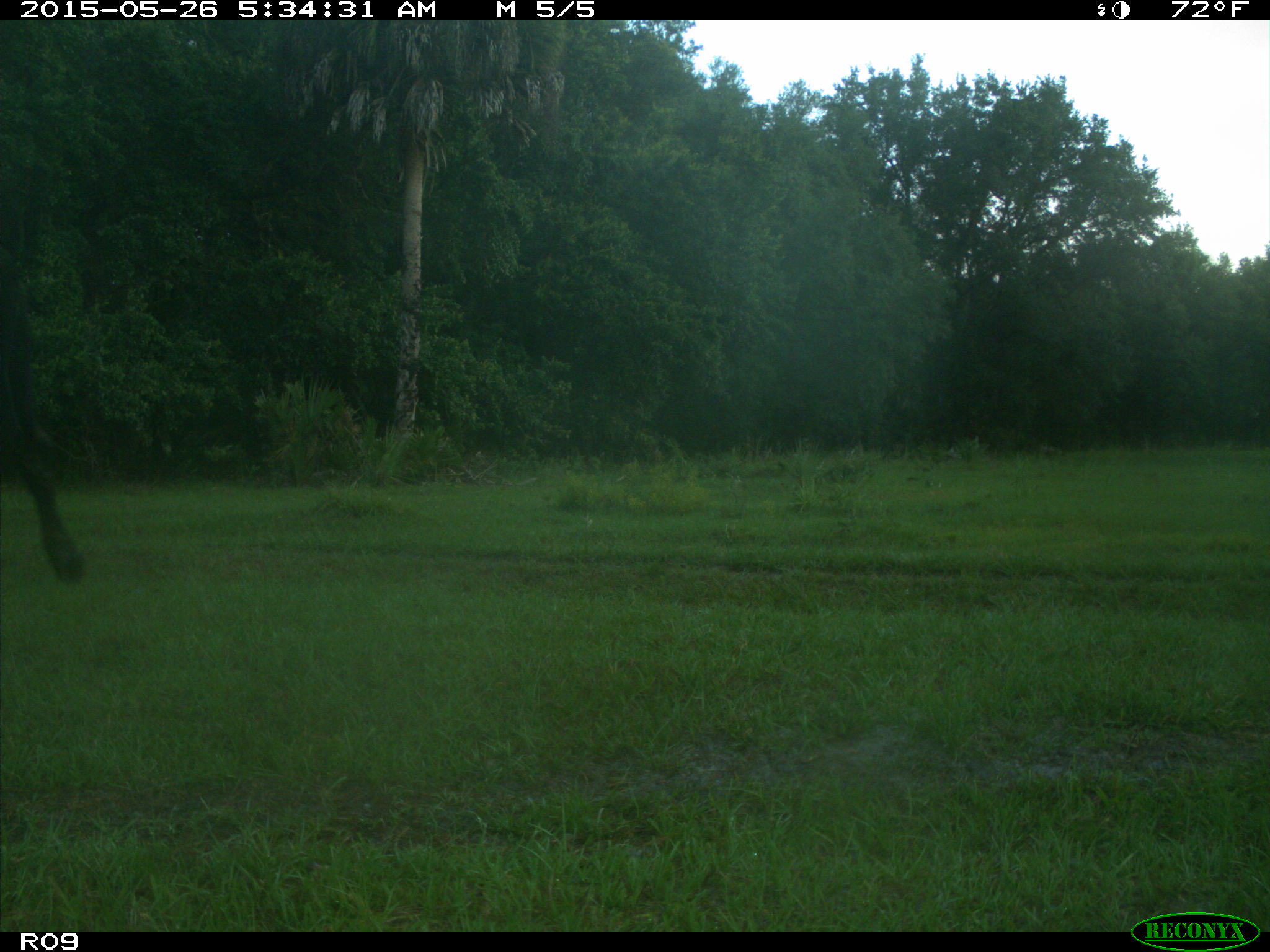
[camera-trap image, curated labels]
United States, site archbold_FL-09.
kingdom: Animalia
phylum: Chordata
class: Mammalia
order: Artiodactyla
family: Bovidae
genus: Bos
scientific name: Bos taurus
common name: domestic cow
Bos taurus (domestic cow).